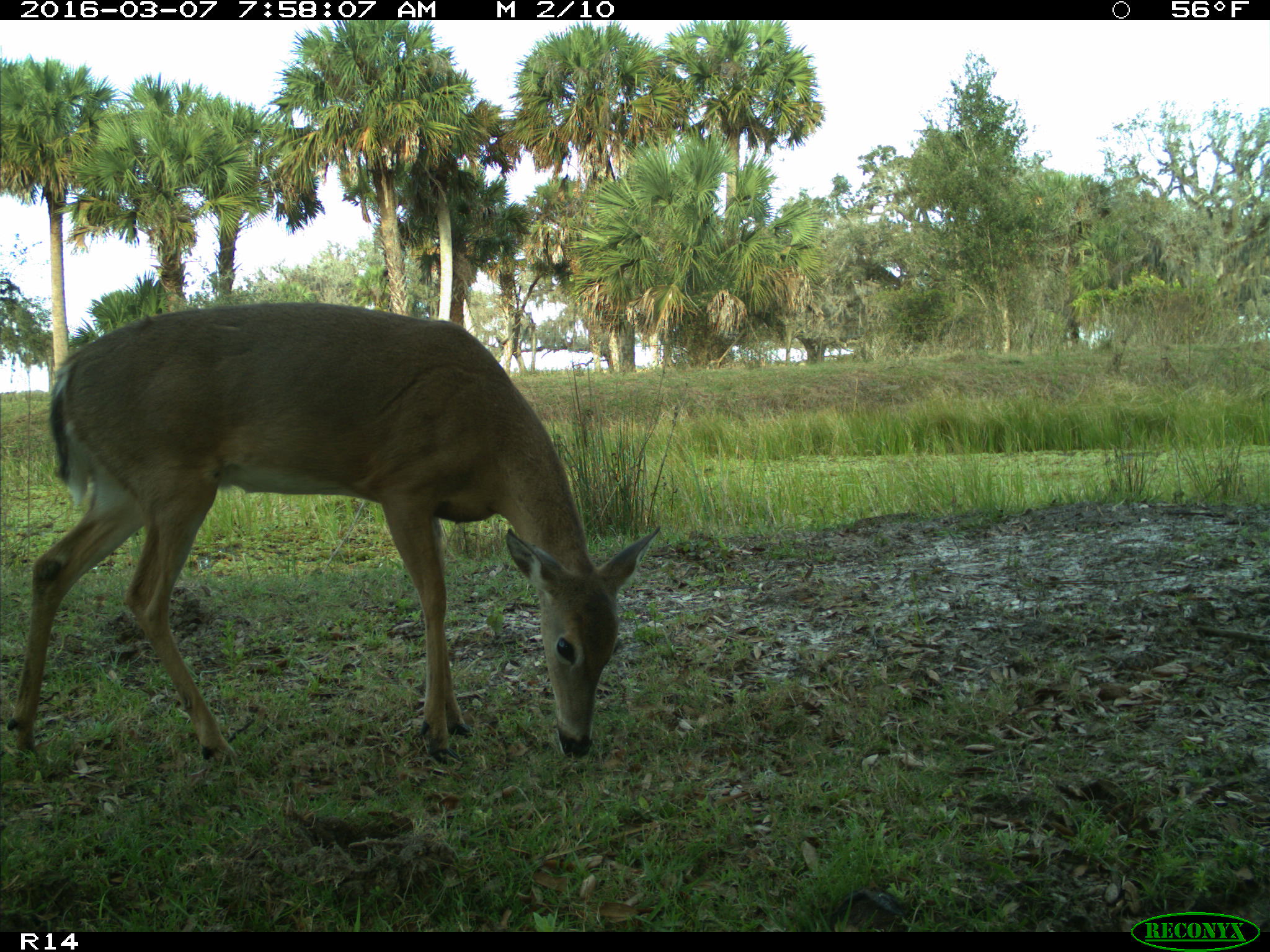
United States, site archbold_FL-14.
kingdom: Animalia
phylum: Chordata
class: Mammalia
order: Artiodactyla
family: Cervidae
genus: Odocoileus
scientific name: Odocoileus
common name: deer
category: unidentified deer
Unidentified deer (deer) (Odocoileus).